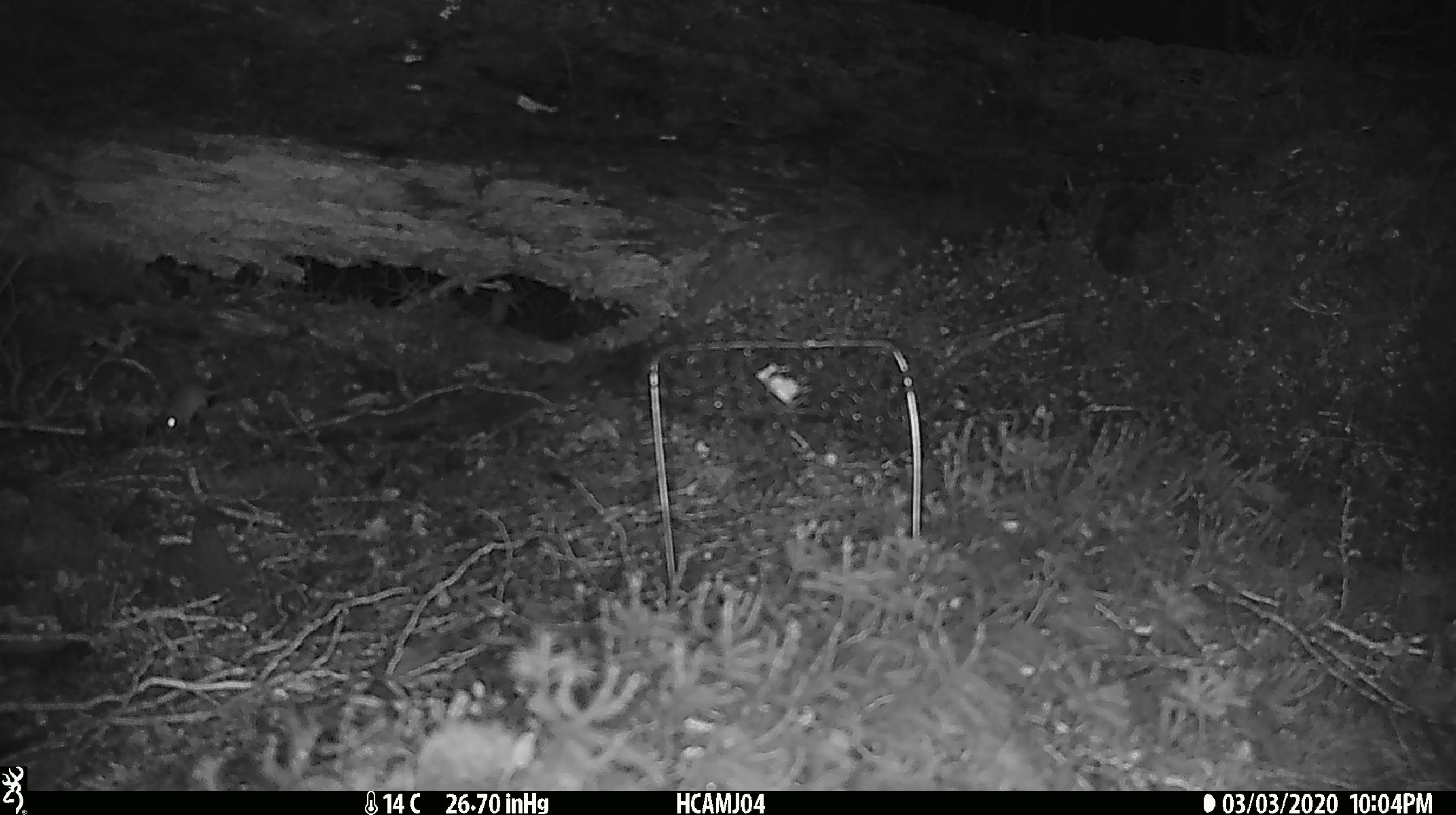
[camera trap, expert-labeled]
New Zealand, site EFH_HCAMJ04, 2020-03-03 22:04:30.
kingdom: Animalia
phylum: Chordata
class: Mammalia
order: Rodentia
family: Muridae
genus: Mus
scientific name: Mus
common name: mouse